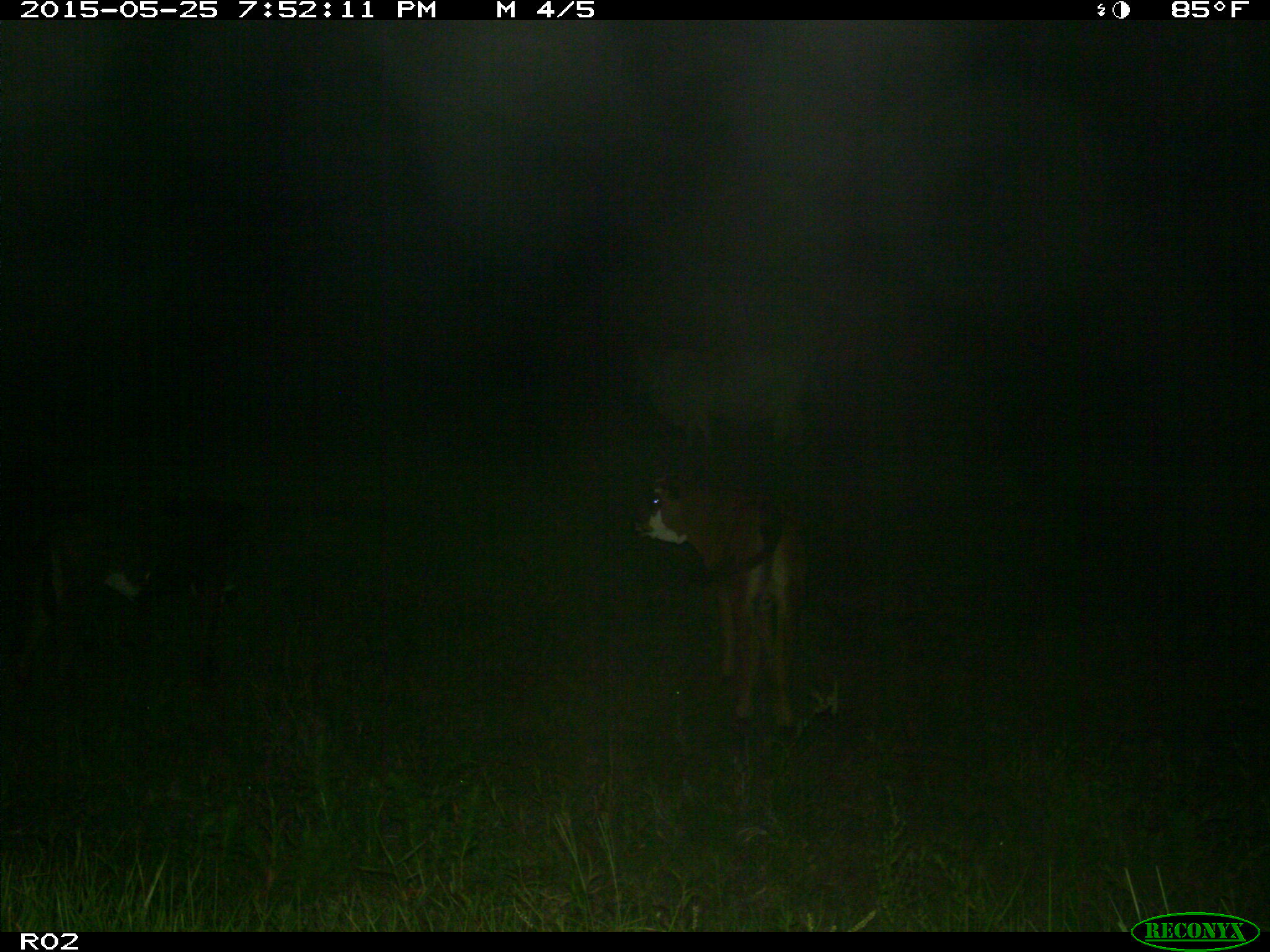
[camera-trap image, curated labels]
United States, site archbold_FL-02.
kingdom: Animalia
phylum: Chordata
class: Mammalia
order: Artiodactyla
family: Bovidae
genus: Bos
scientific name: Bos taurus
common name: domestic cow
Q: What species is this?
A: Bos taurus (domestic cow).